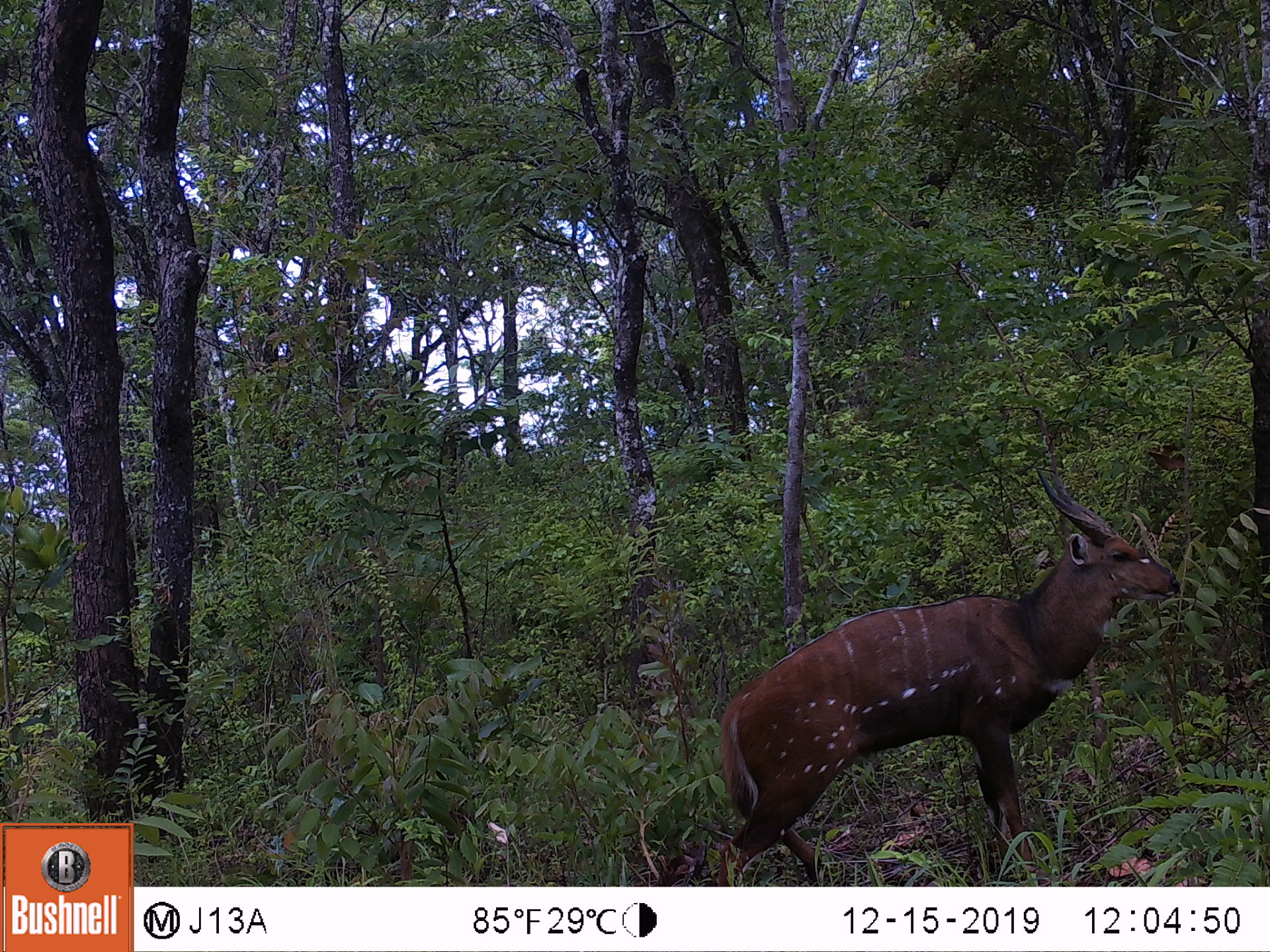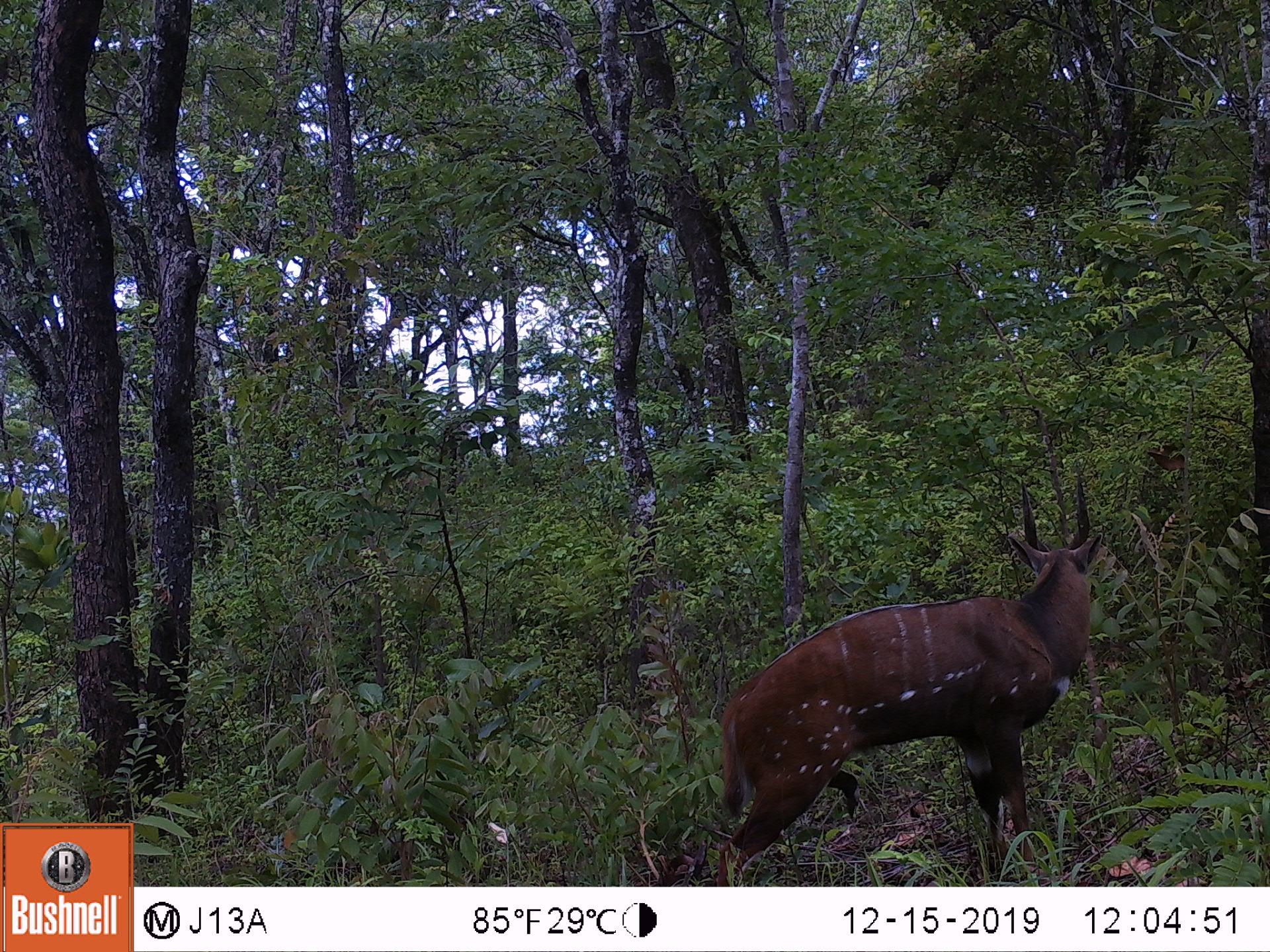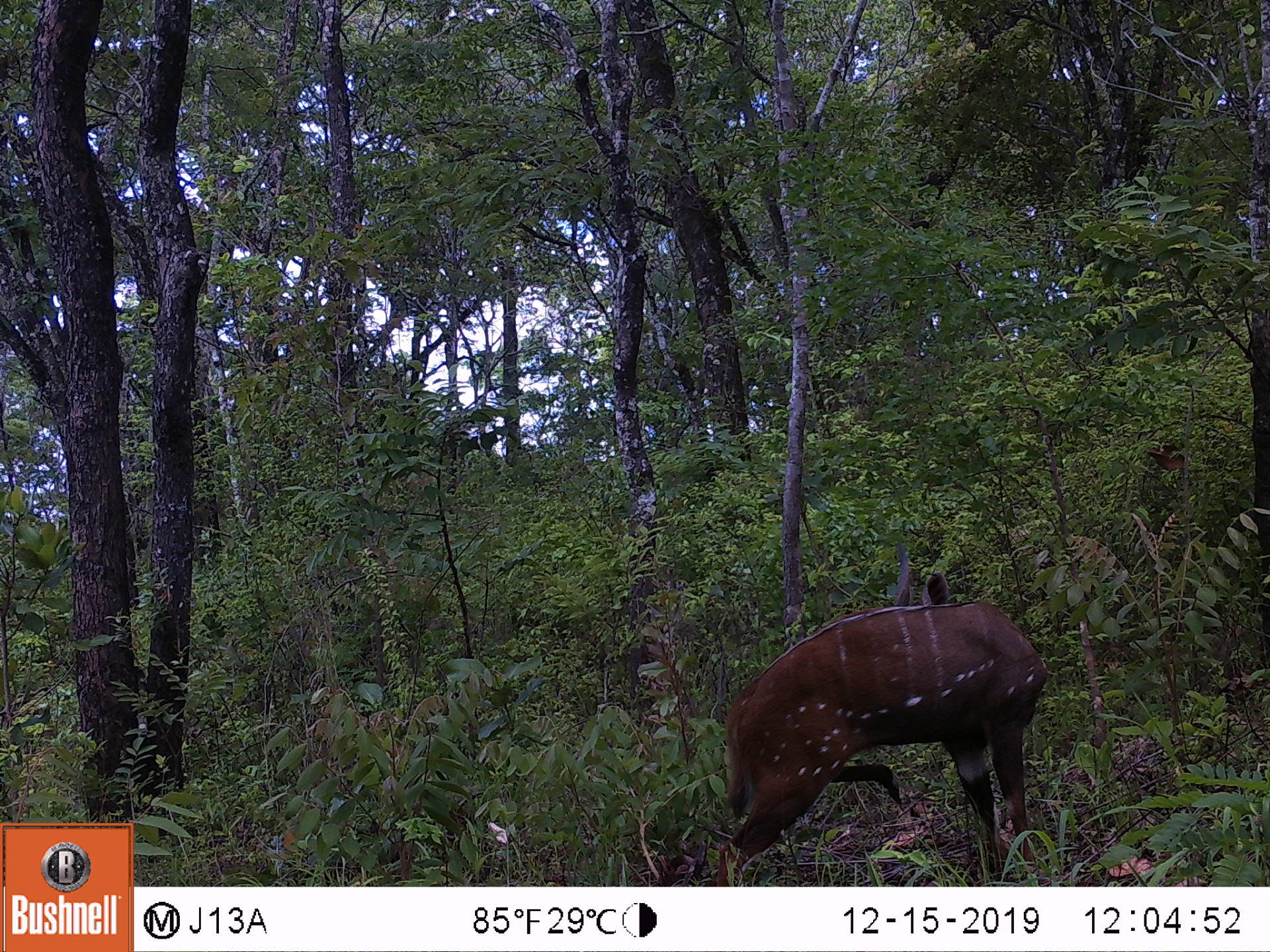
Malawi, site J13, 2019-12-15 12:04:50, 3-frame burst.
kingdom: Animalia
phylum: Chordata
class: Mammalia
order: Artiodactyla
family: Bovidae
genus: Tragelaphus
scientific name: Tragelaphus sylvaticus sylvaticus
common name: cape bushbuck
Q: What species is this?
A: Cape bushbuck (Tragelaphus sylvaticus sylvaticus).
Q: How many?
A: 1.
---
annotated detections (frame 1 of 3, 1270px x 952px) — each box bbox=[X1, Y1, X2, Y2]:
cape bushbuck: bbox=[705, 449, 1184, 884]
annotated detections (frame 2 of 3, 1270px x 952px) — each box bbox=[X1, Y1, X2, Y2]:
cape bushbuck: bbox=[708, 460, 1108, 880]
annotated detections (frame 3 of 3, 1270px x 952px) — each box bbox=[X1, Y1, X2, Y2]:
cape bushbuck: bbox=[713, 531, 1052, 882]